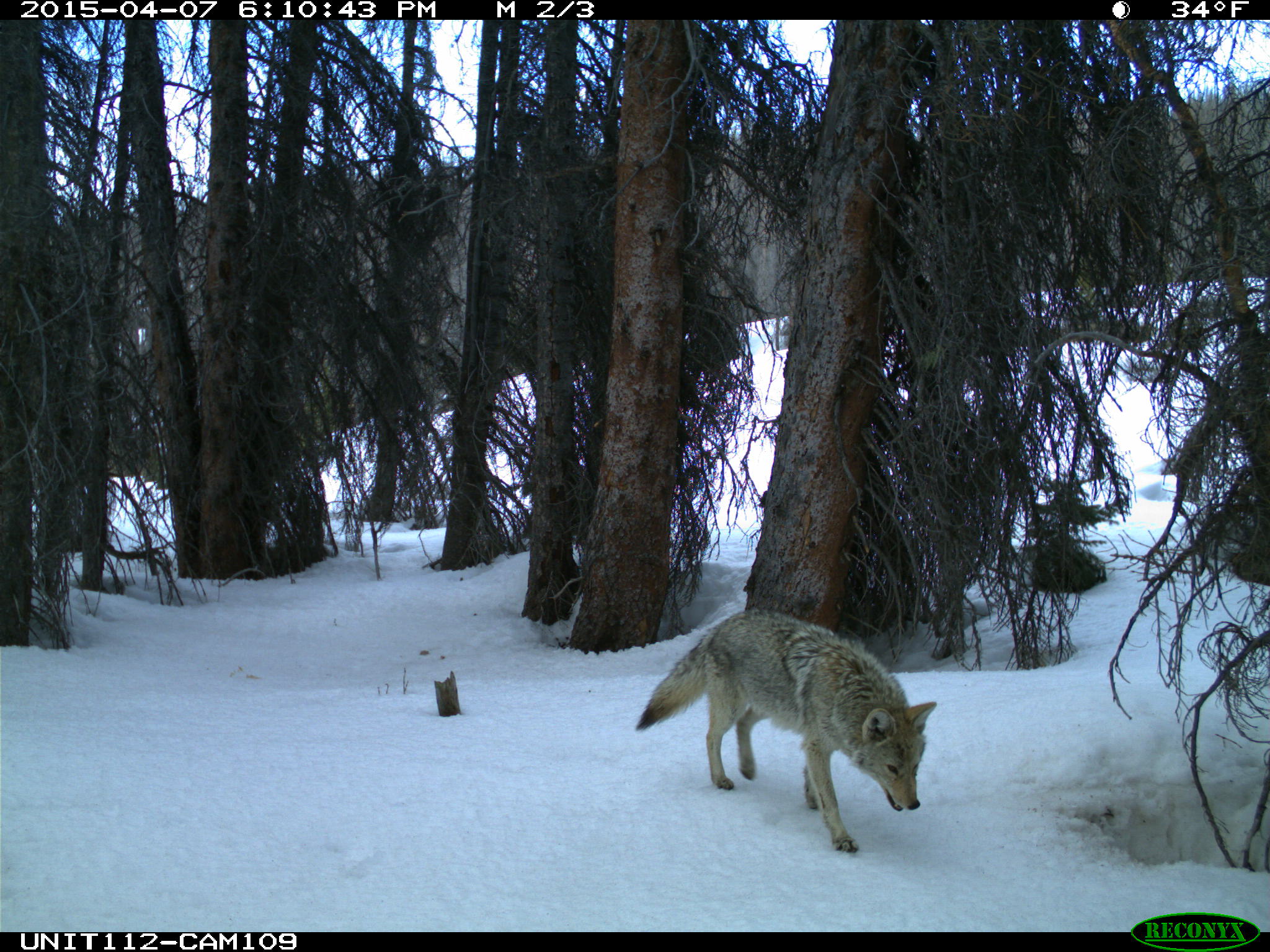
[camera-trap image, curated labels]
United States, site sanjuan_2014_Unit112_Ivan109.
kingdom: Animalia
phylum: Chordata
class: Mammalia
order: Carnivora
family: Canidae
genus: Canis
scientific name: Canis latrans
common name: coyote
Canis latrans (coyote).